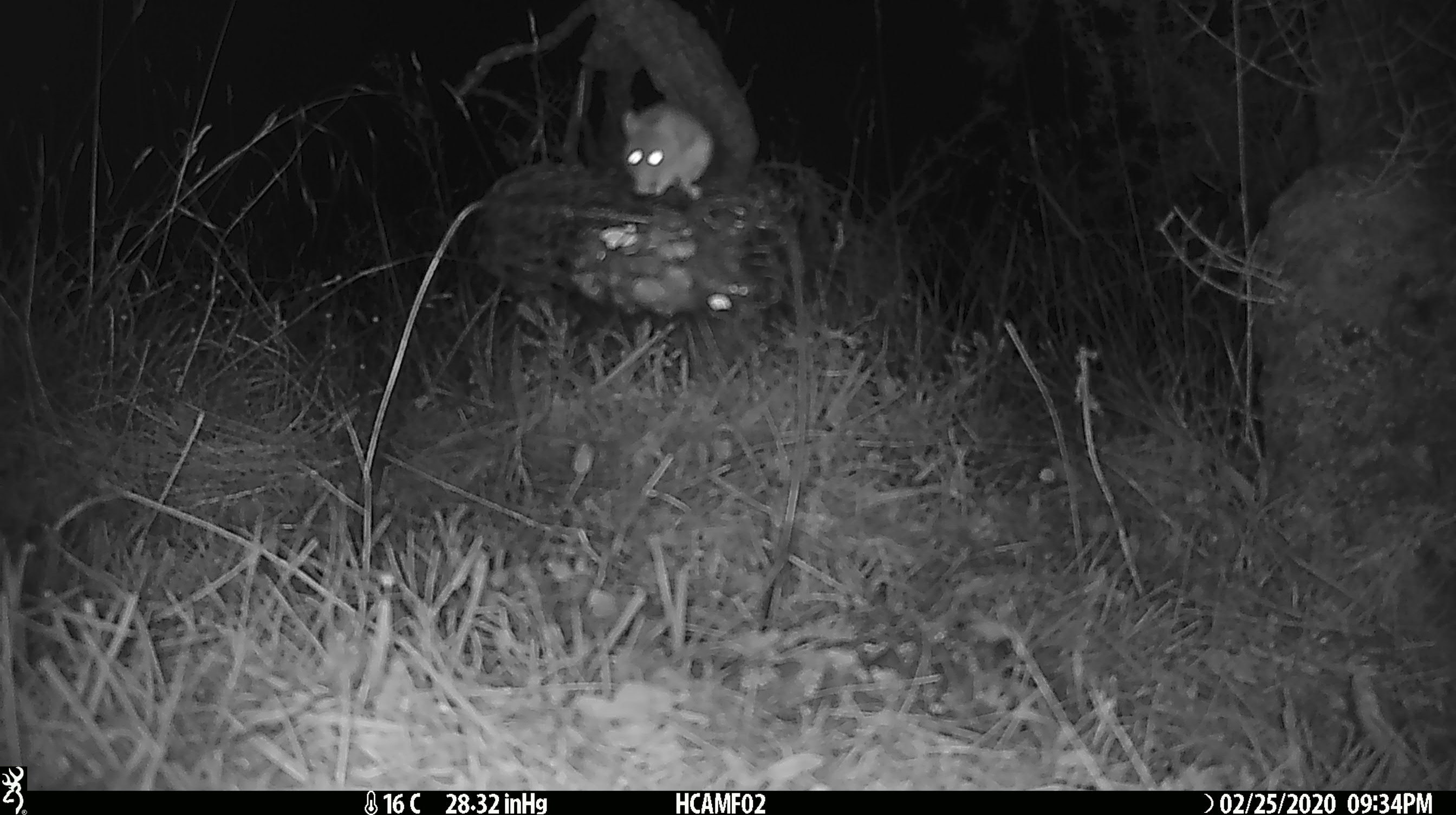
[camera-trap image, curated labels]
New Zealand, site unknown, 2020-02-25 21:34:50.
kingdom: Animalia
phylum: Chordata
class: Mammalia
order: Rodentia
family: Muridae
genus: Mus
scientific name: Mus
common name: mouse